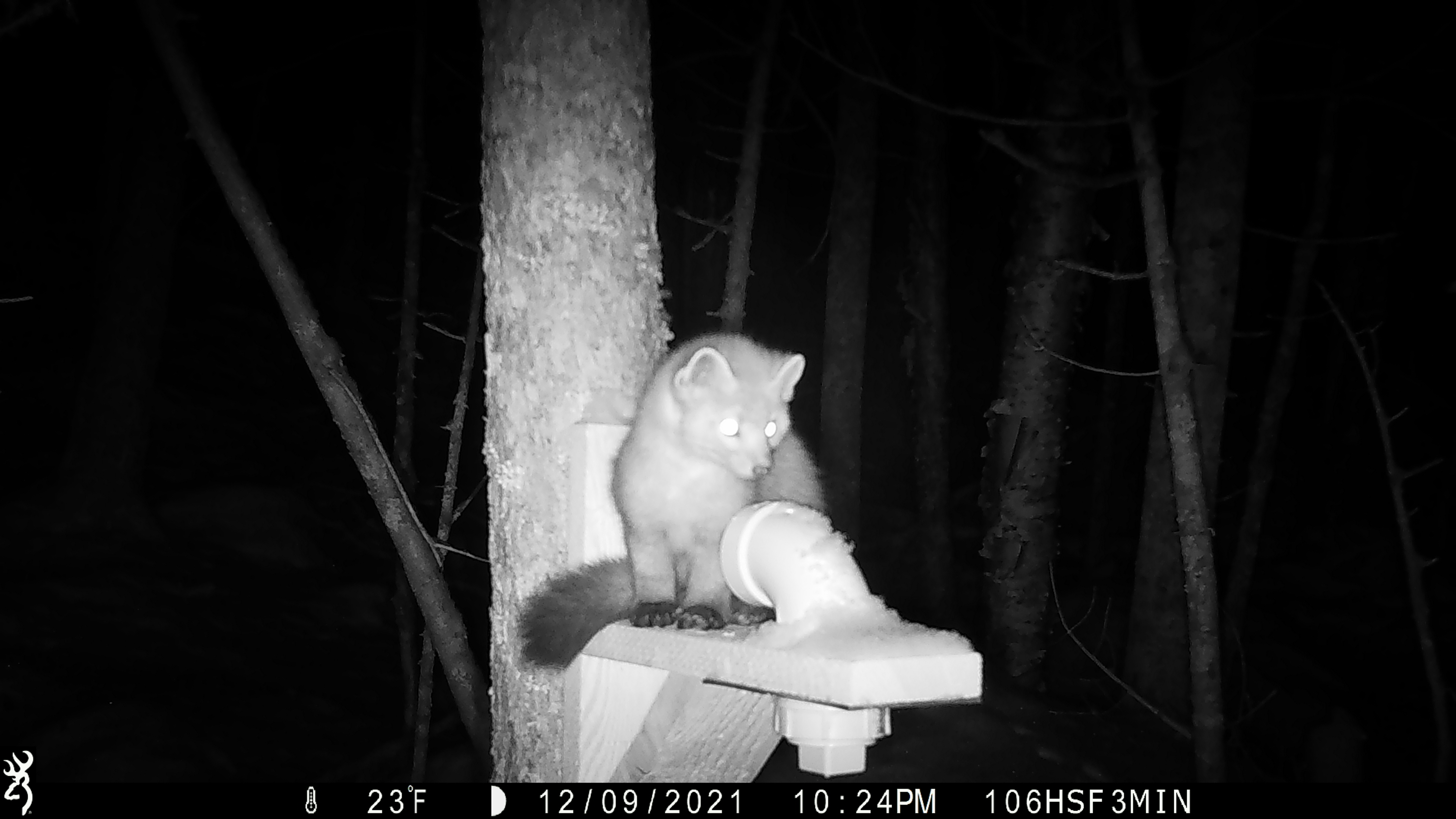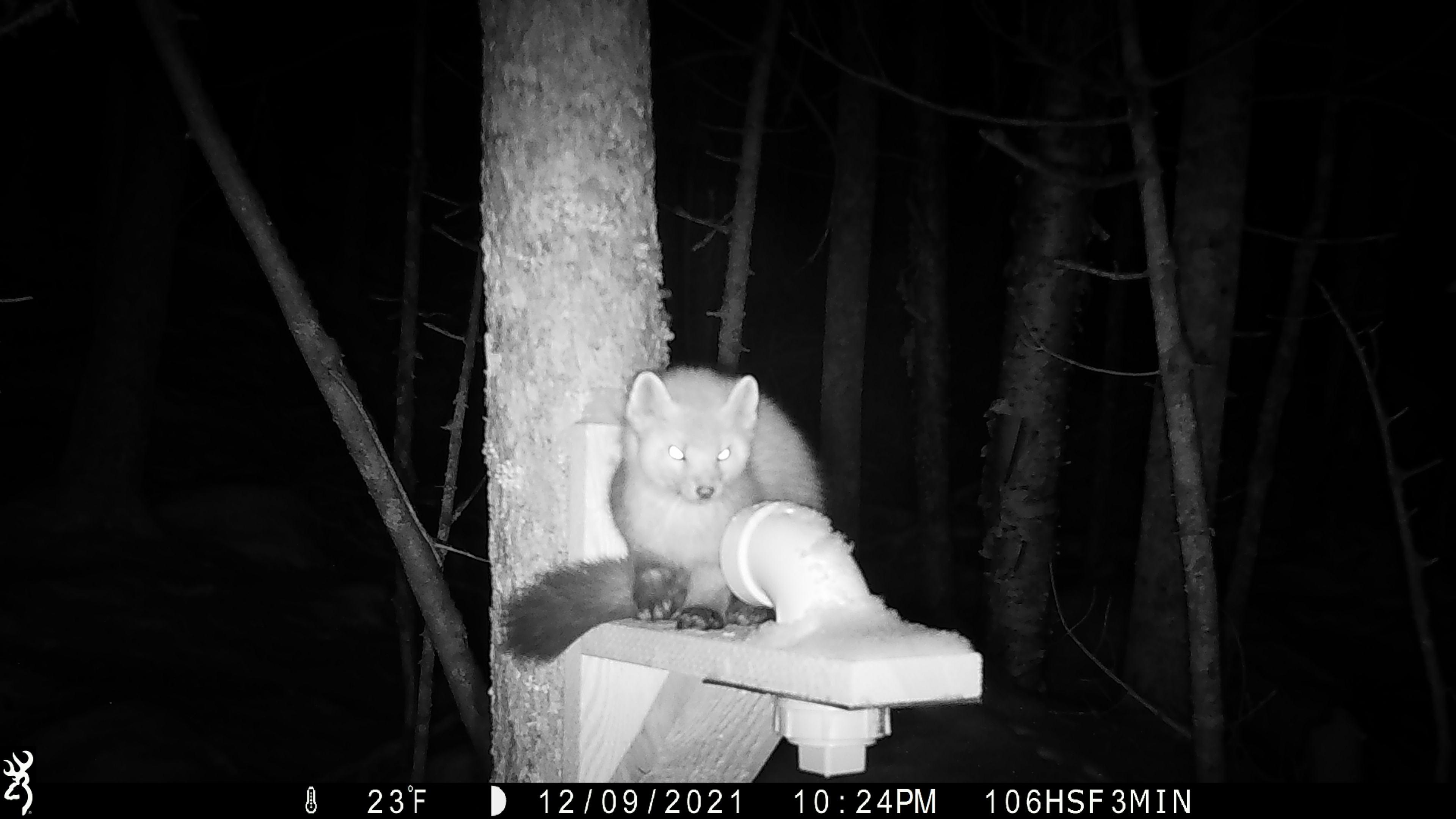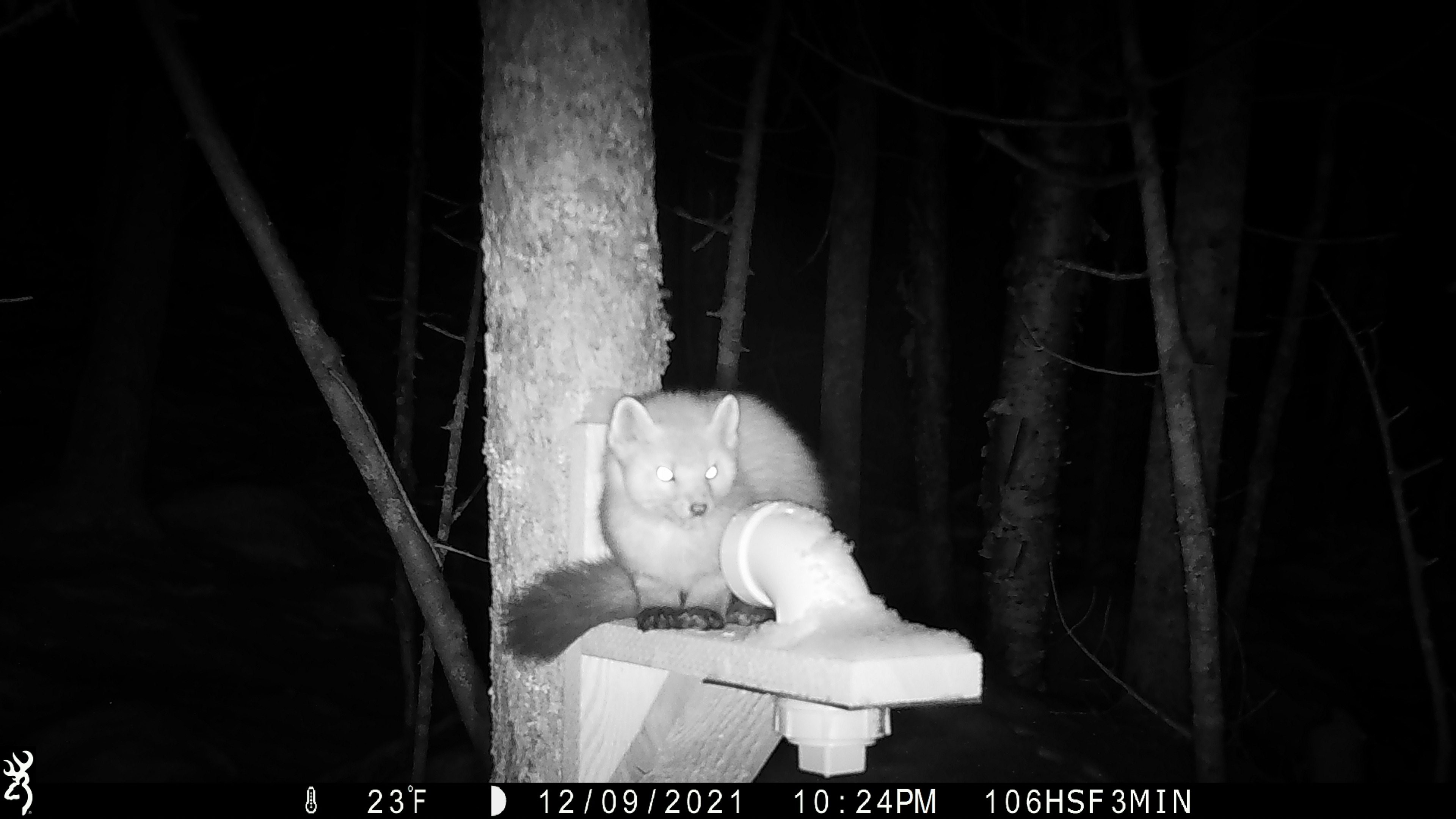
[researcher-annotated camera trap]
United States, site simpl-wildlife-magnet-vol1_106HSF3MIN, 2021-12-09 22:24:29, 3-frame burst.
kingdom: Animalia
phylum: Chordata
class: Mammalia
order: Carnivora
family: Mustelidae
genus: Martes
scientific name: Martes americana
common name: american marten